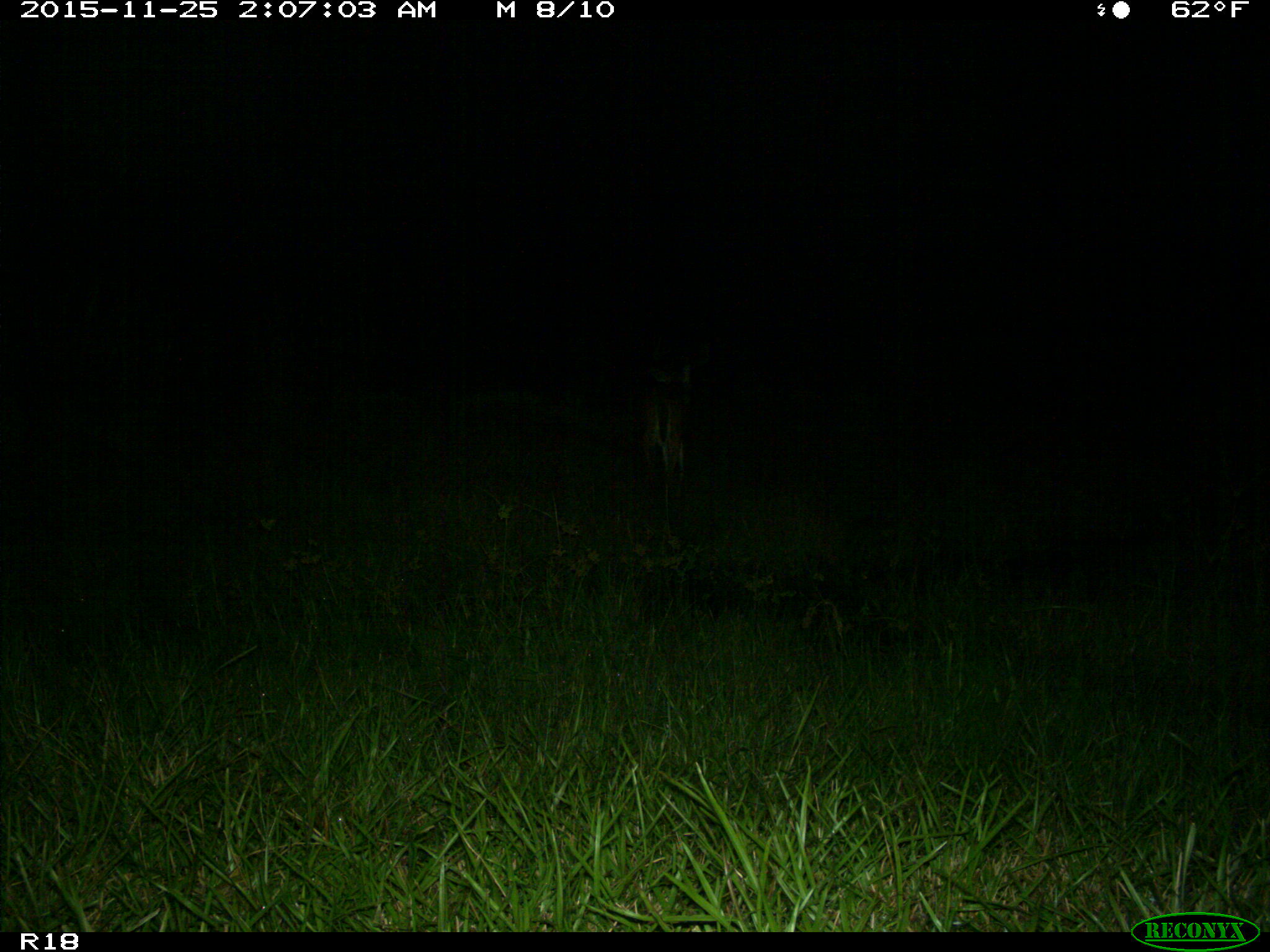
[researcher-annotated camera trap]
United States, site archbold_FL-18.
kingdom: Animalia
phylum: Chordata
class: Mammalia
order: Artiodactyla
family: Cervidae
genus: Odocoileus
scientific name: Odocoileus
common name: deer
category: unidentified deer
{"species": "unidentified deer (deer) (Odocoileus)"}